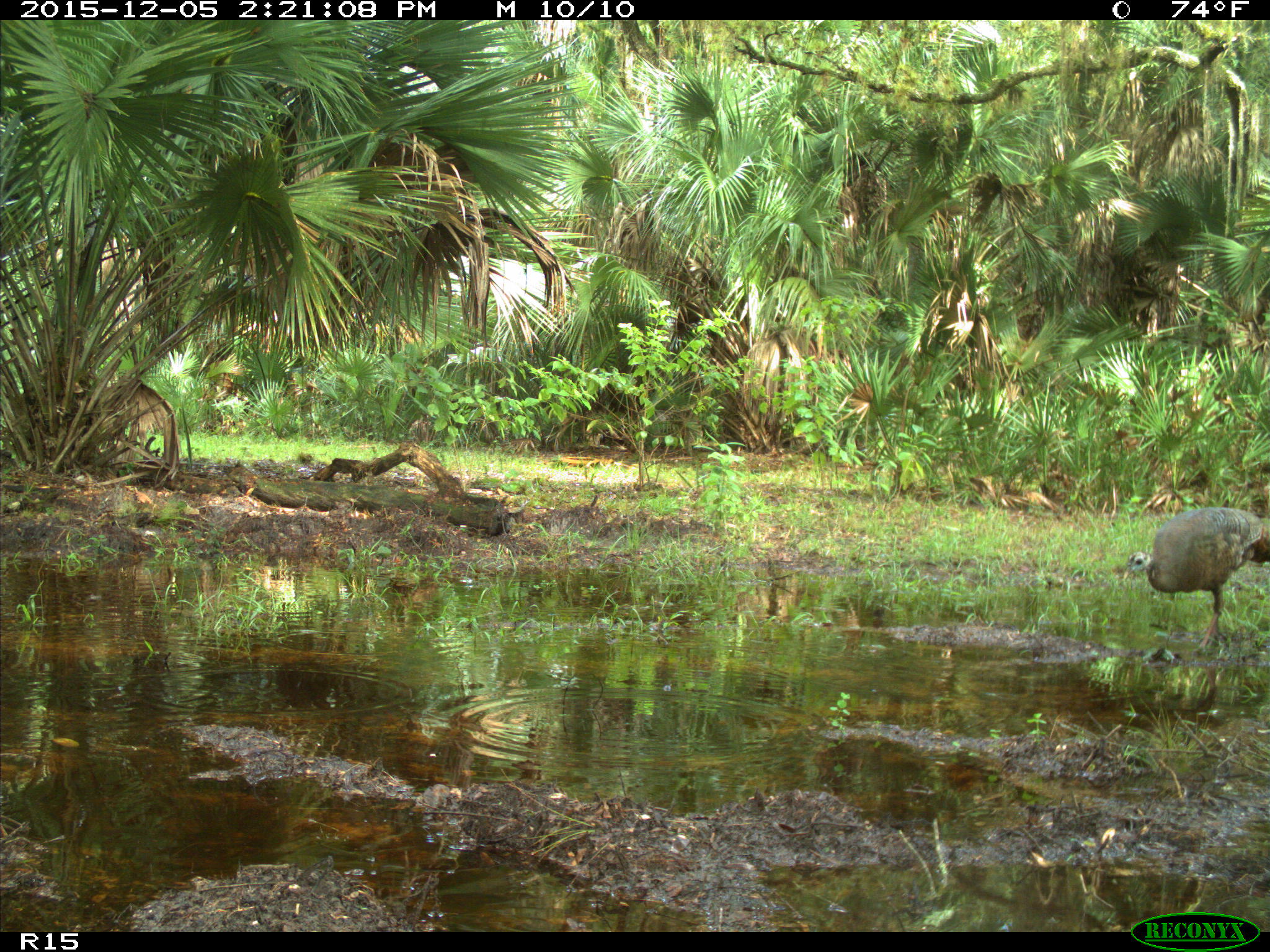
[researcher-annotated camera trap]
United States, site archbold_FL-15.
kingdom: Animalia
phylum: Chordata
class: Aves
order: Galliformes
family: Phasianidae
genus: Meleagris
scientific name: Meleagris gallopavo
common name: wild turkey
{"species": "Meleagris gallopavo (wild turkey)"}